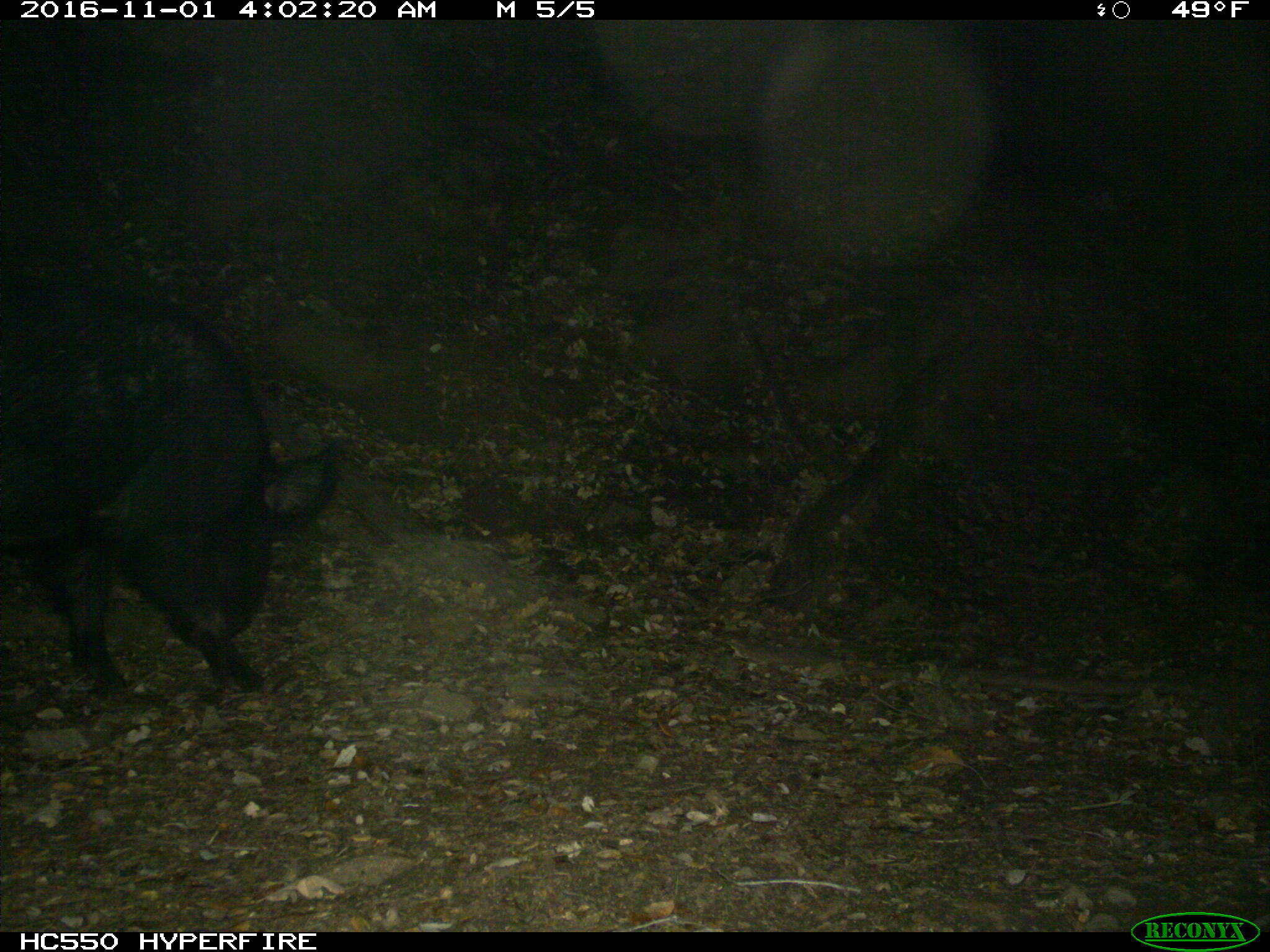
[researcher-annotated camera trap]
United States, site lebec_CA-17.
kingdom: Animalia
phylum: Chordata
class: Mammalia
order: Artiodactyla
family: Suidae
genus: Sus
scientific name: Sus scrofa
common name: wild boar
Sus scrofa (wild boar).